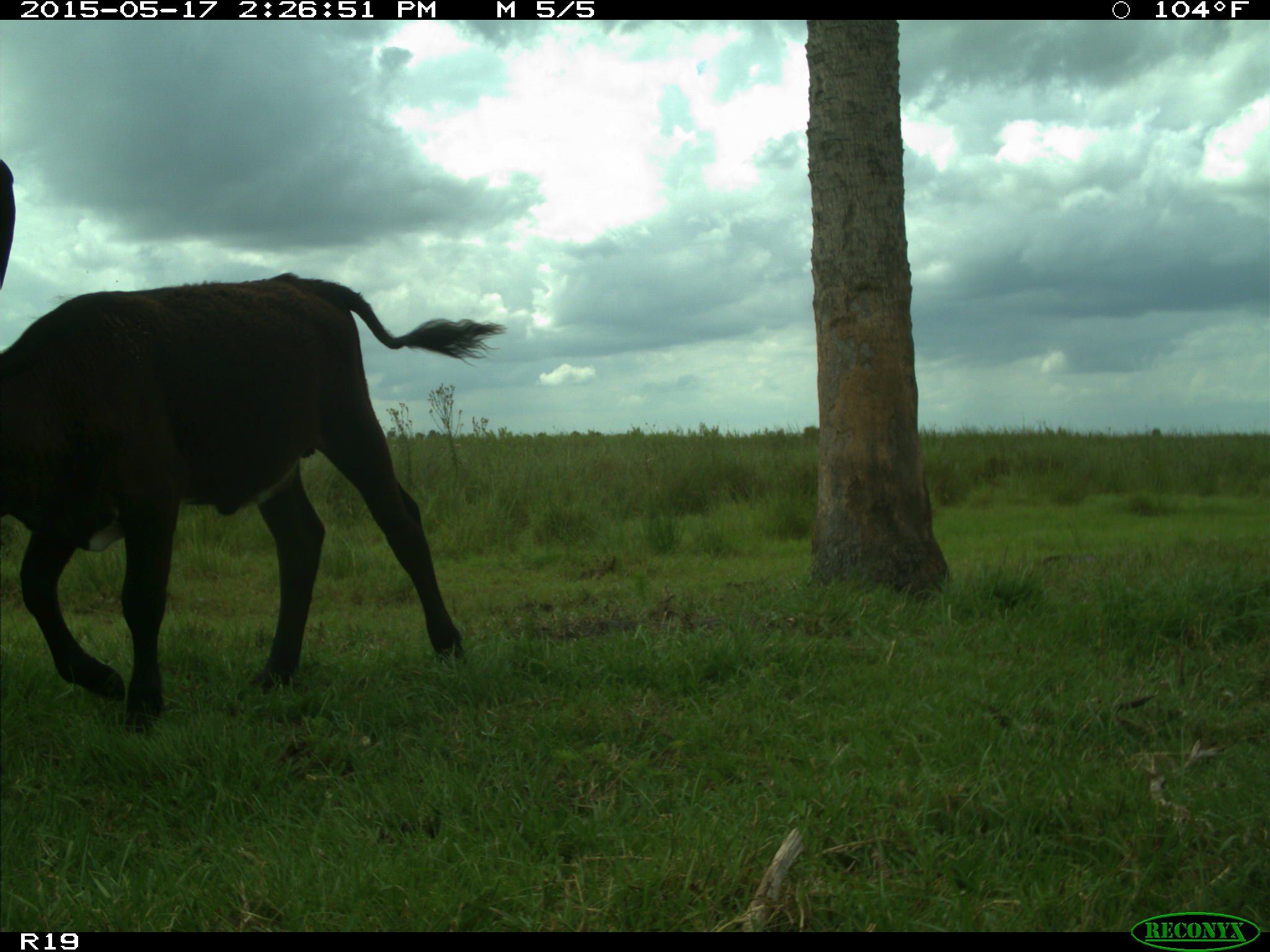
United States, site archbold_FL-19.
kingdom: Animalia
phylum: Chordata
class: Mammalia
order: Artiodactyla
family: Bovidae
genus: Bos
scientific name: Bos taurus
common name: domestic cow